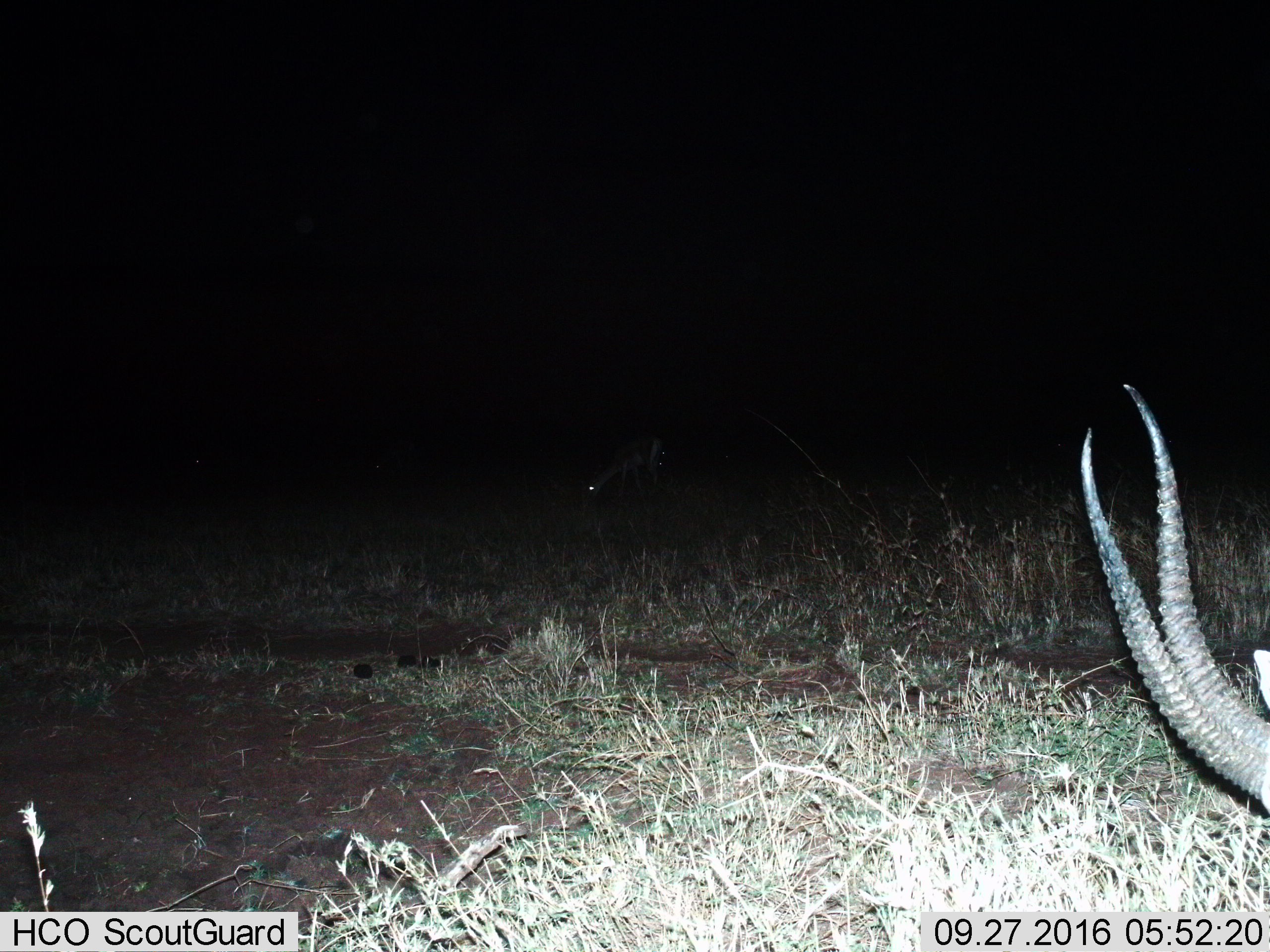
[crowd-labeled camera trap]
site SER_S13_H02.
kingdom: Animalia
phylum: Chordata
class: Mammalia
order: Artiodactyla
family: Bovidae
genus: Eudorcas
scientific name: Eudorcas thomsonii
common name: thomson's gazelle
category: gazellethomsons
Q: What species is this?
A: Gazellethomsons (thomson's gazelle) (Eudorcas thomsonii).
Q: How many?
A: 1.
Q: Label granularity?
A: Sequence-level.